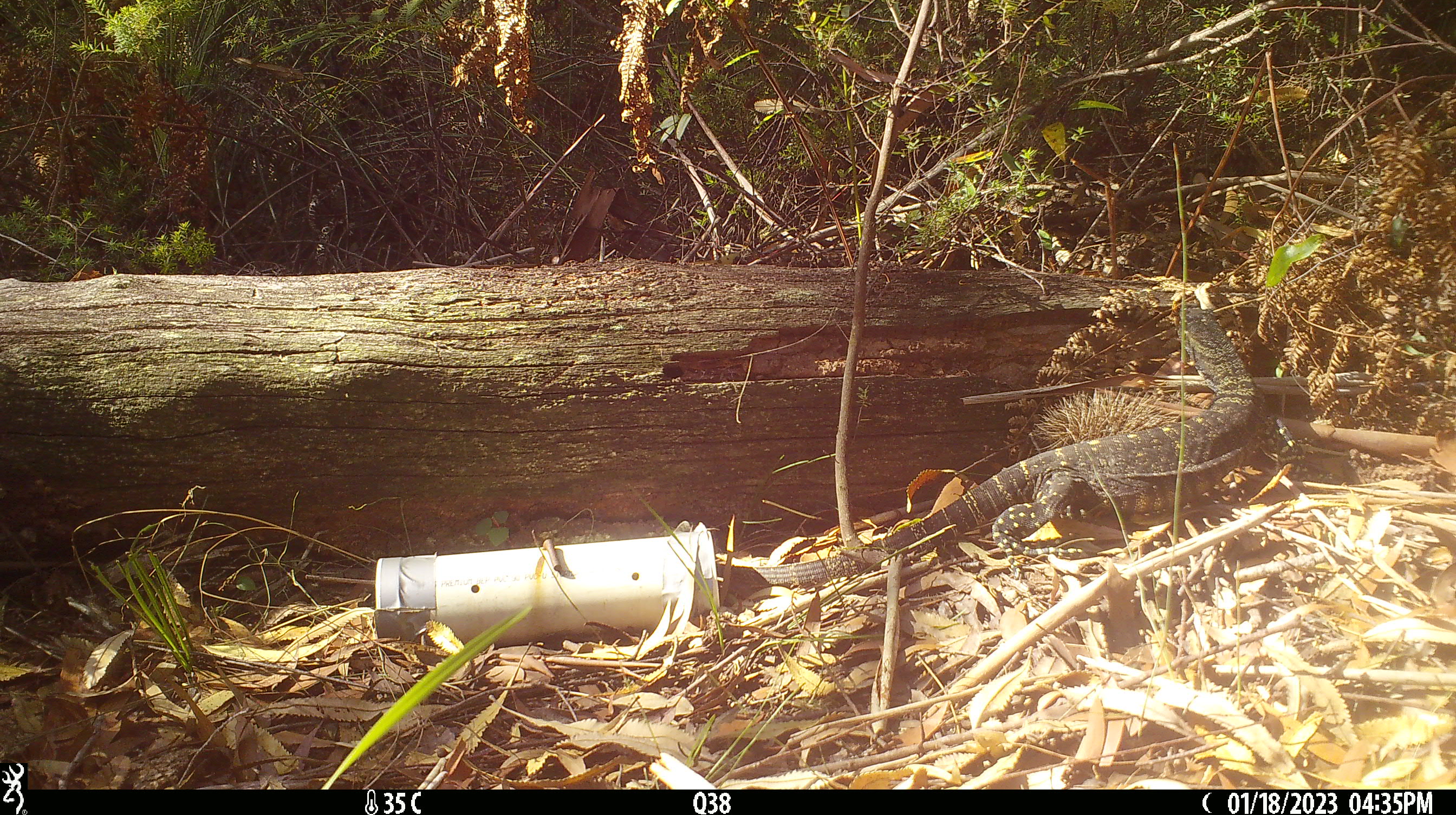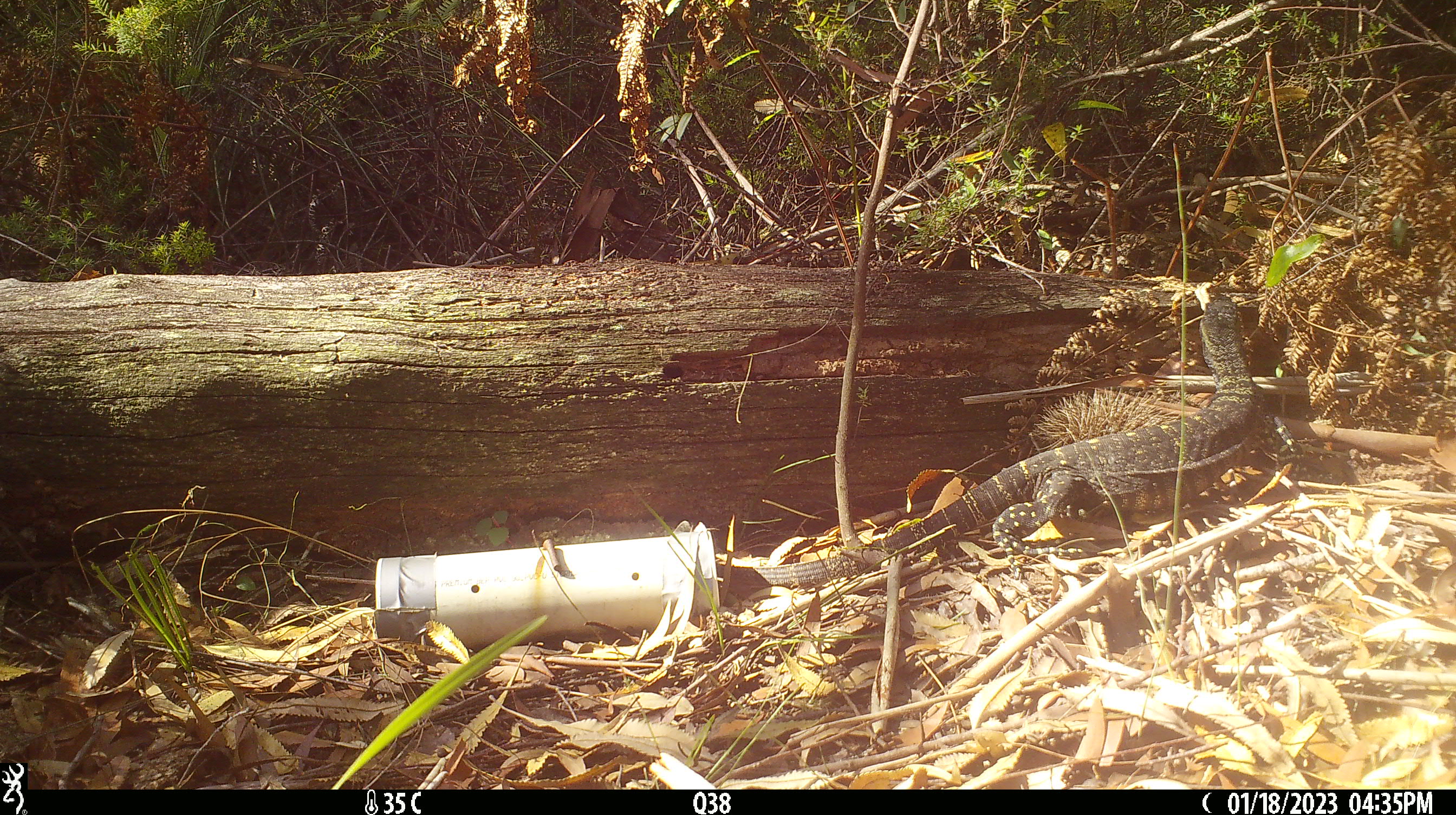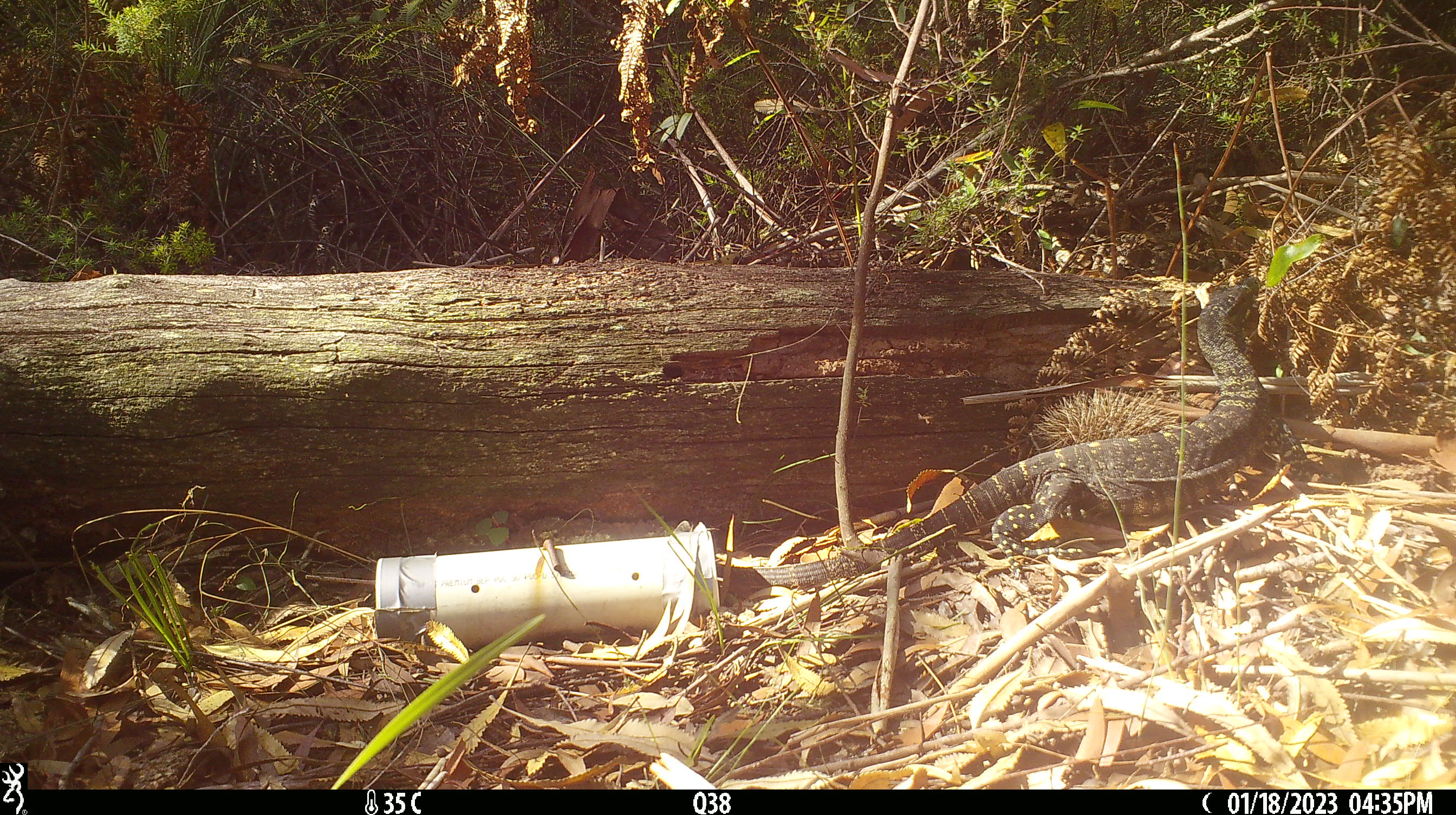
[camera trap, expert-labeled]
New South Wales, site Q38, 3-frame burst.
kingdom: Animalia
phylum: Chordata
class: Reptilia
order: Squamata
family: Varanidae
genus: Varanus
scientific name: Varanus varius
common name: lace monitor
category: goanna